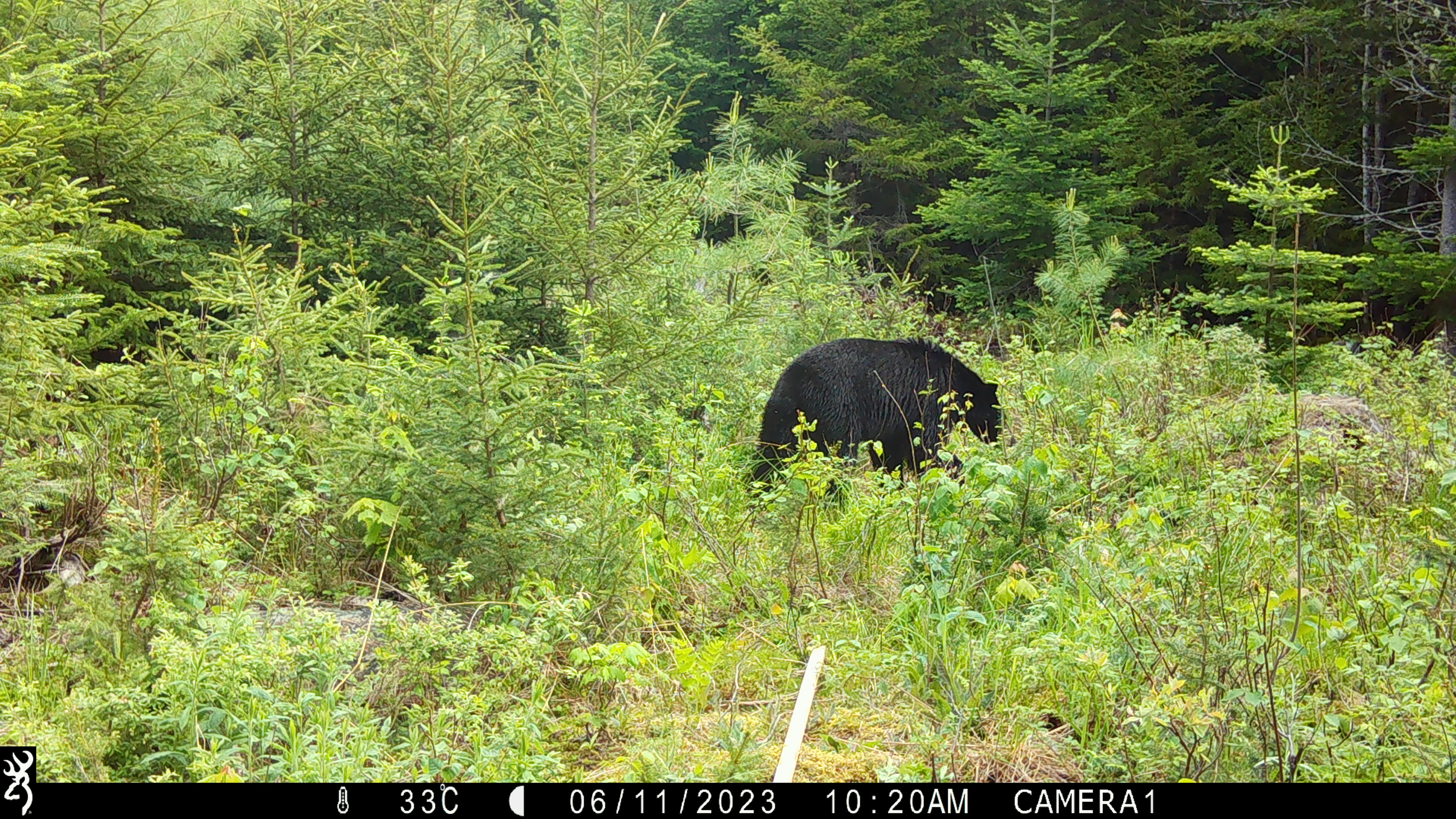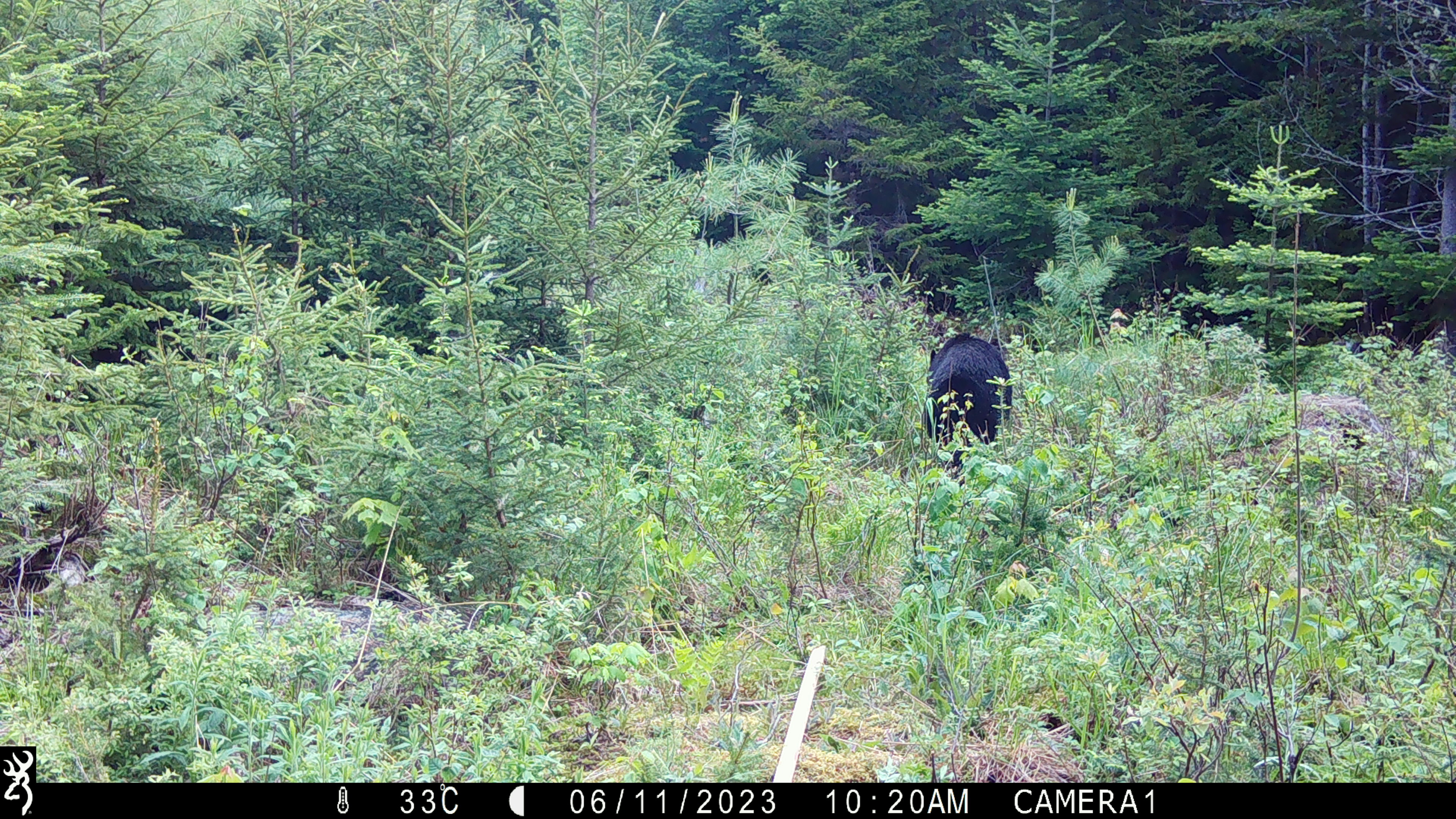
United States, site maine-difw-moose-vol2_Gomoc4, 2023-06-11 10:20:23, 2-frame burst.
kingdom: Animalia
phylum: Chordata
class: Mammalia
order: Carnivora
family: Ursidae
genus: Ursus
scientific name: Ursus americanus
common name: black bear